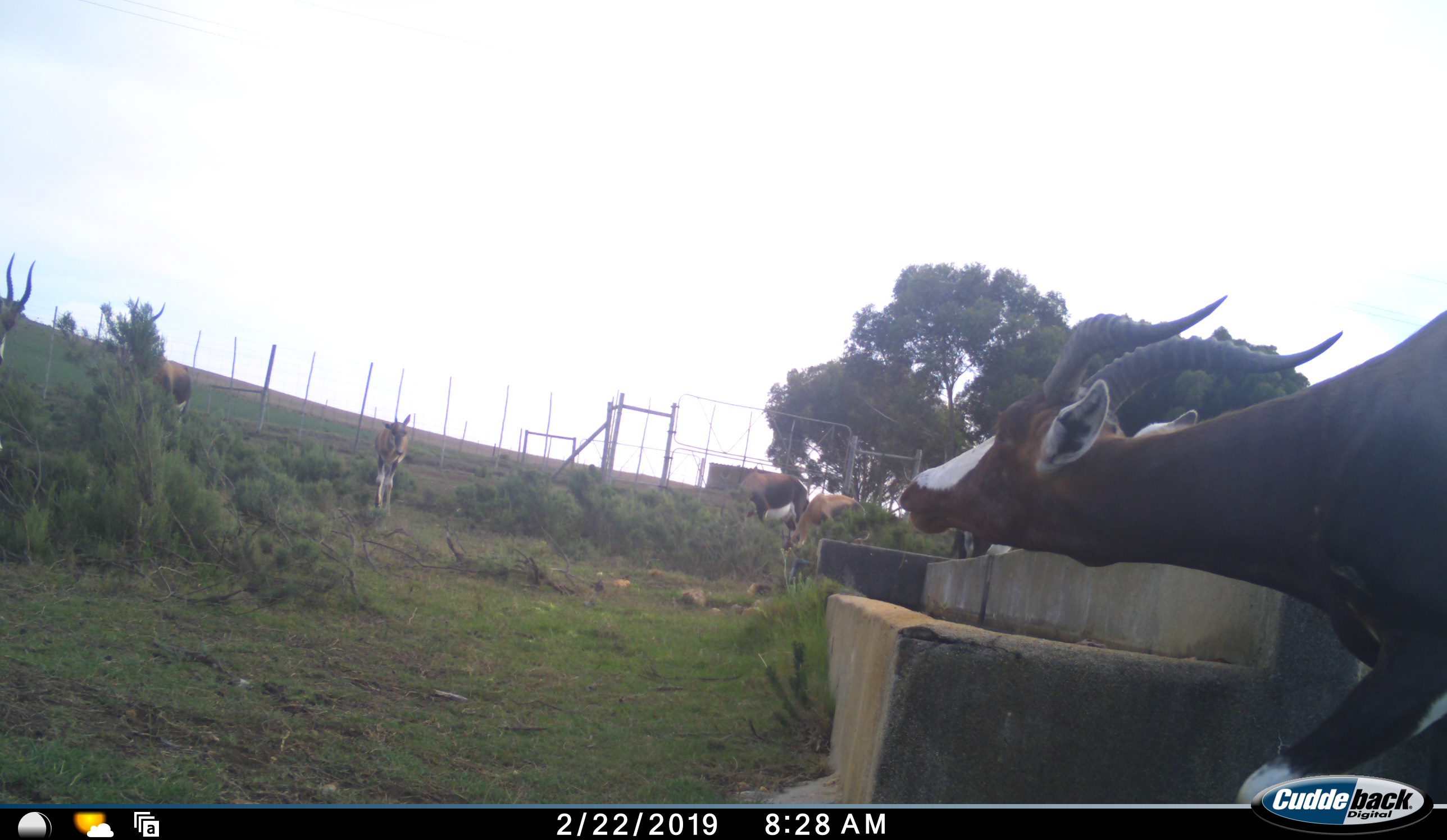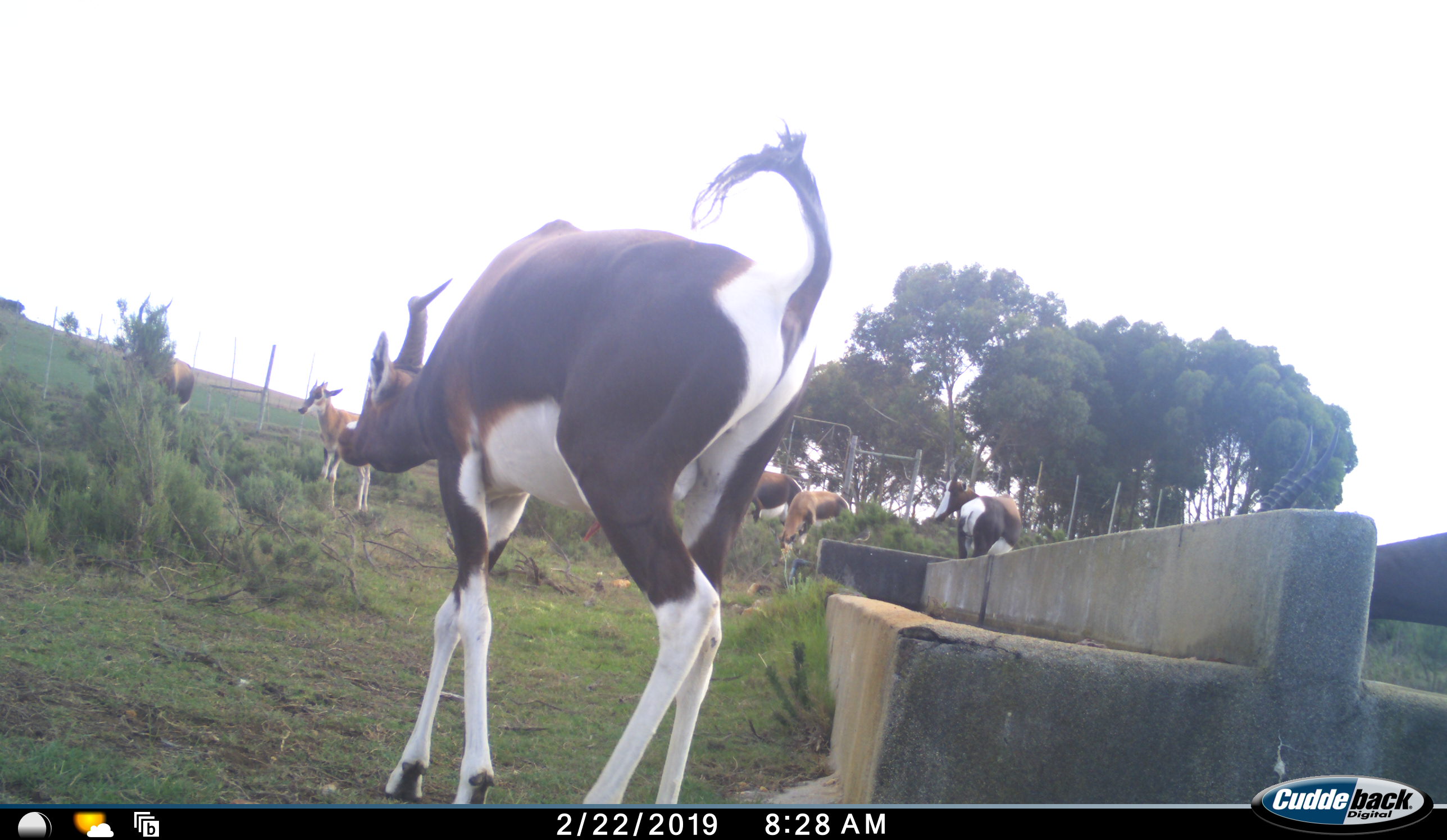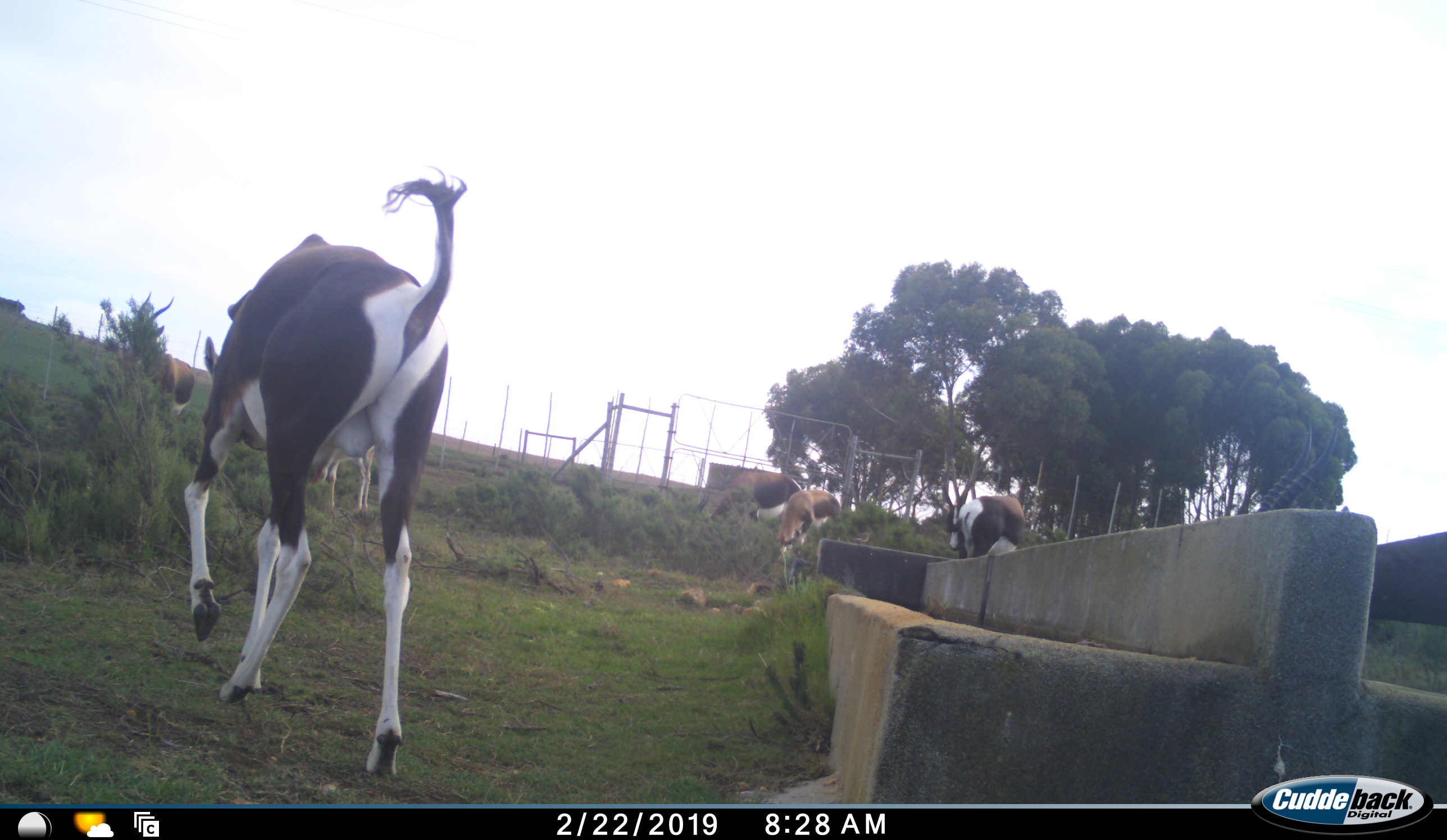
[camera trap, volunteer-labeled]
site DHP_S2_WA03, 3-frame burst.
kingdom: Animalia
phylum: Chordata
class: Mammalia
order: Artiodactyla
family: Bovidae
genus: Damaliscus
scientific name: Damaliscus pygargus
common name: bontebok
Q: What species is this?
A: Bontebok (Damaliscus pygargus).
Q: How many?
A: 7.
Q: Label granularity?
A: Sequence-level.